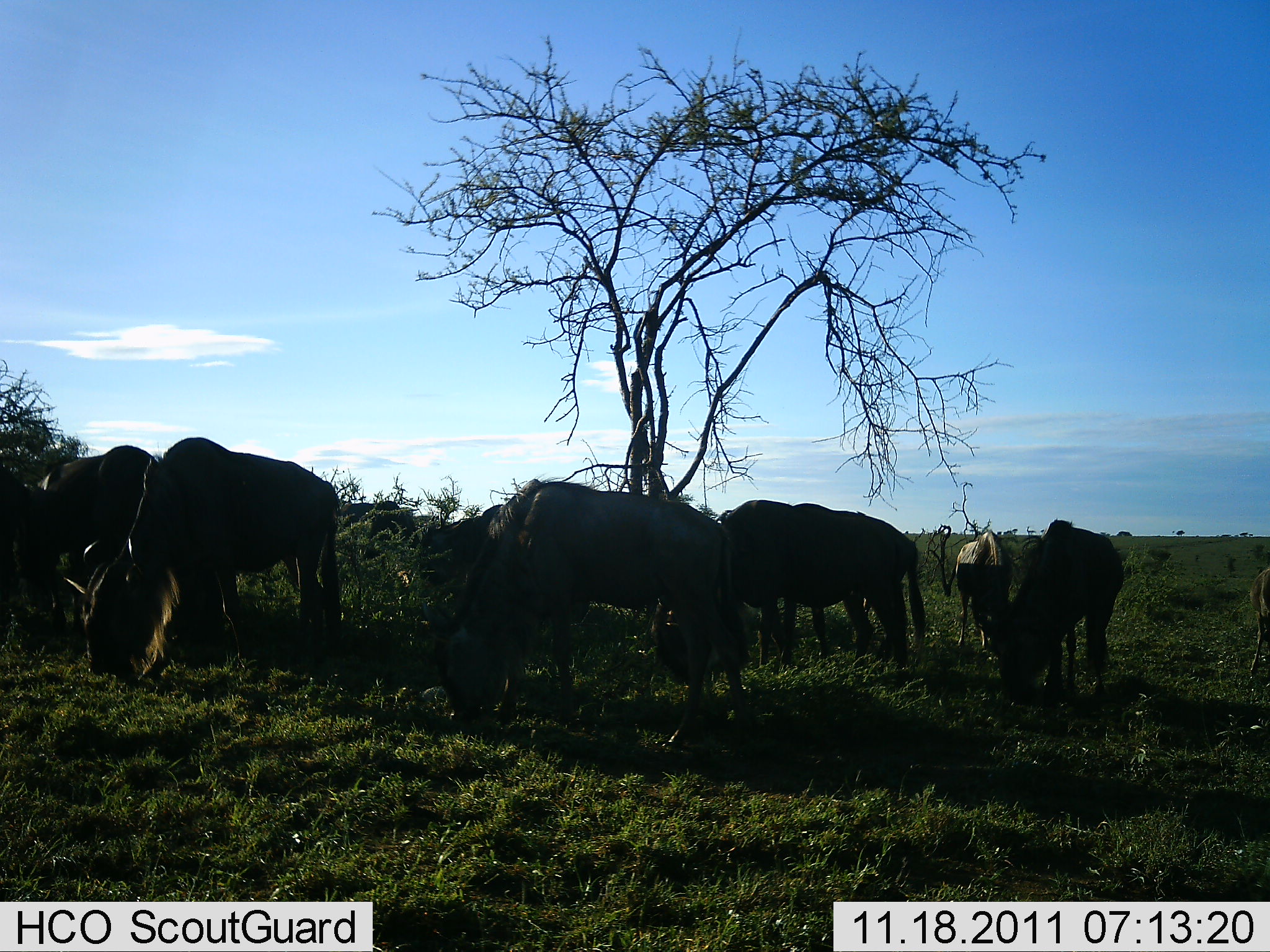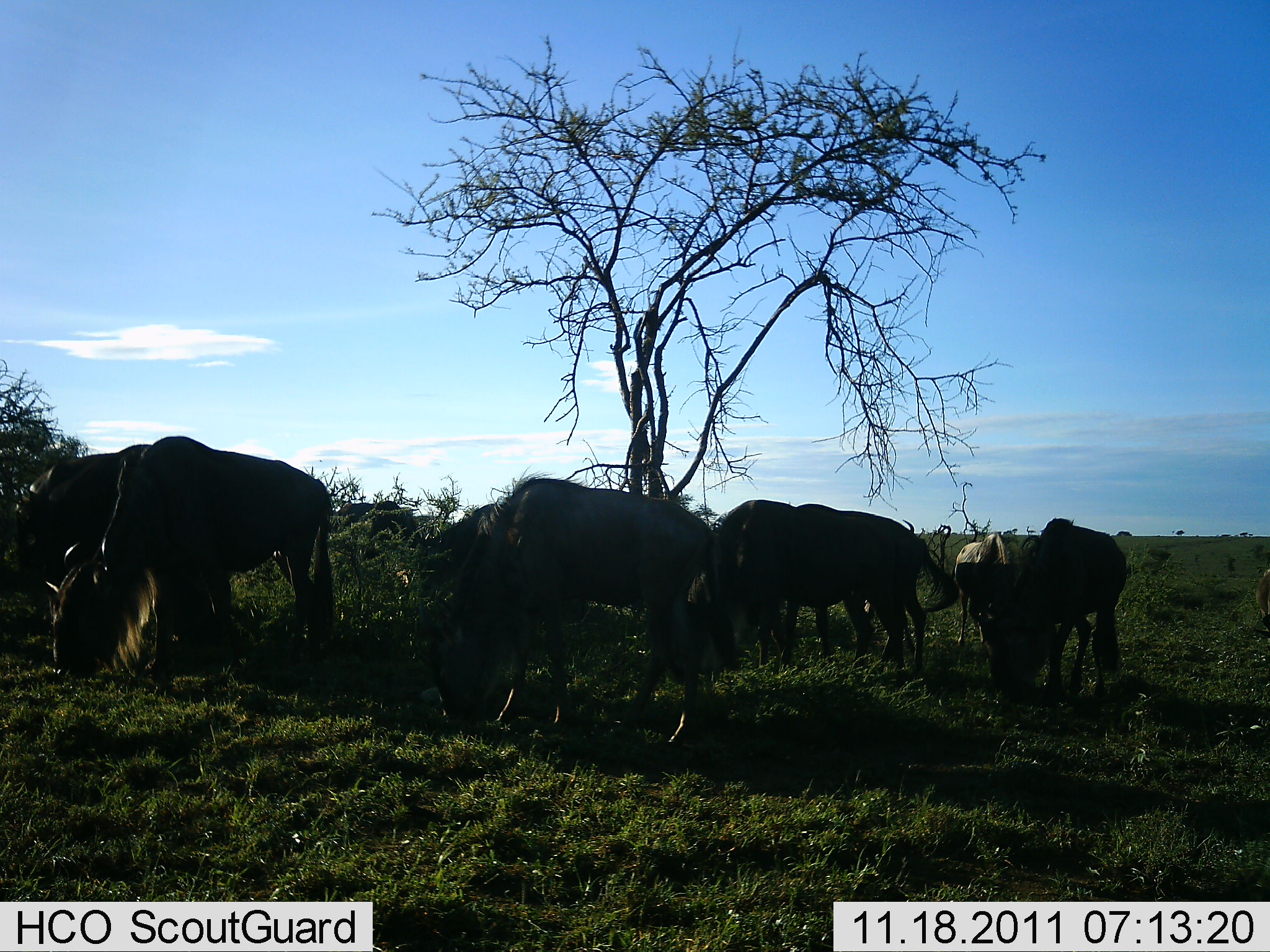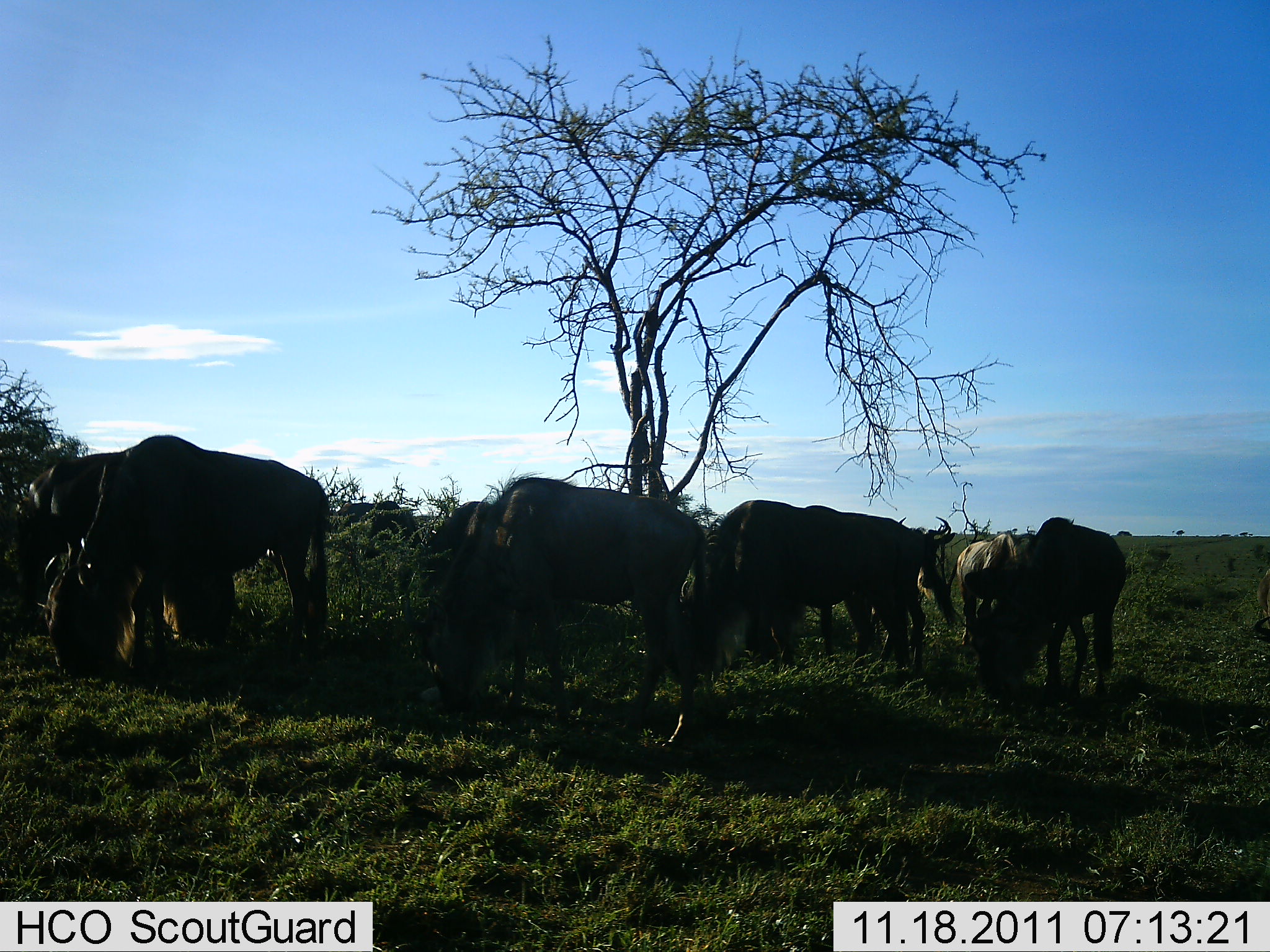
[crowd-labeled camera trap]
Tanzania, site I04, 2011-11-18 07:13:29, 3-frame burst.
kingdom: Animalia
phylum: Chordata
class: Mammalia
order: Artiodactyla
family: Bovidae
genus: Connochaetes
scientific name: Connochaetes taurinus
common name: blue wildebeest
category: wildebeest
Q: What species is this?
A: Wildebeest (blue wildebeest) (Connochaetes taurinus).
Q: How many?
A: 9.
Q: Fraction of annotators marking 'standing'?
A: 36%.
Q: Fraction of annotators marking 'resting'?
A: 0%.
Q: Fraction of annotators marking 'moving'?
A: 7%.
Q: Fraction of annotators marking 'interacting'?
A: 0%.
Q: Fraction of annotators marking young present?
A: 0%.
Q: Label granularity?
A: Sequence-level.